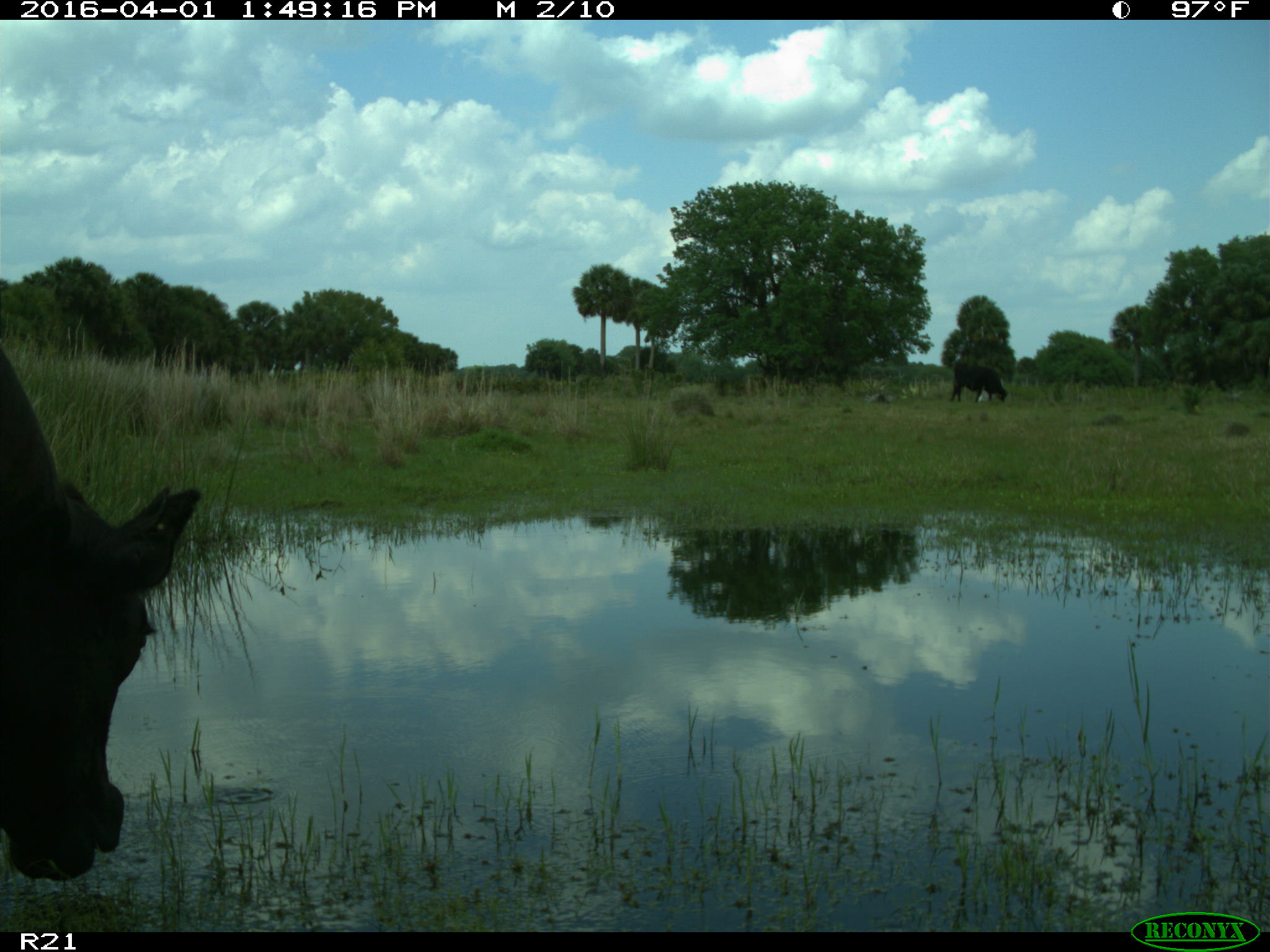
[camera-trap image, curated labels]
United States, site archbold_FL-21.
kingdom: Animalia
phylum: Chordata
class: Mammalia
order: Artiodactyla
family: Bovidae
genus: Bos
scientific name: Bos taurus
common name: domestic cow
Bos taurus (domestic cow).